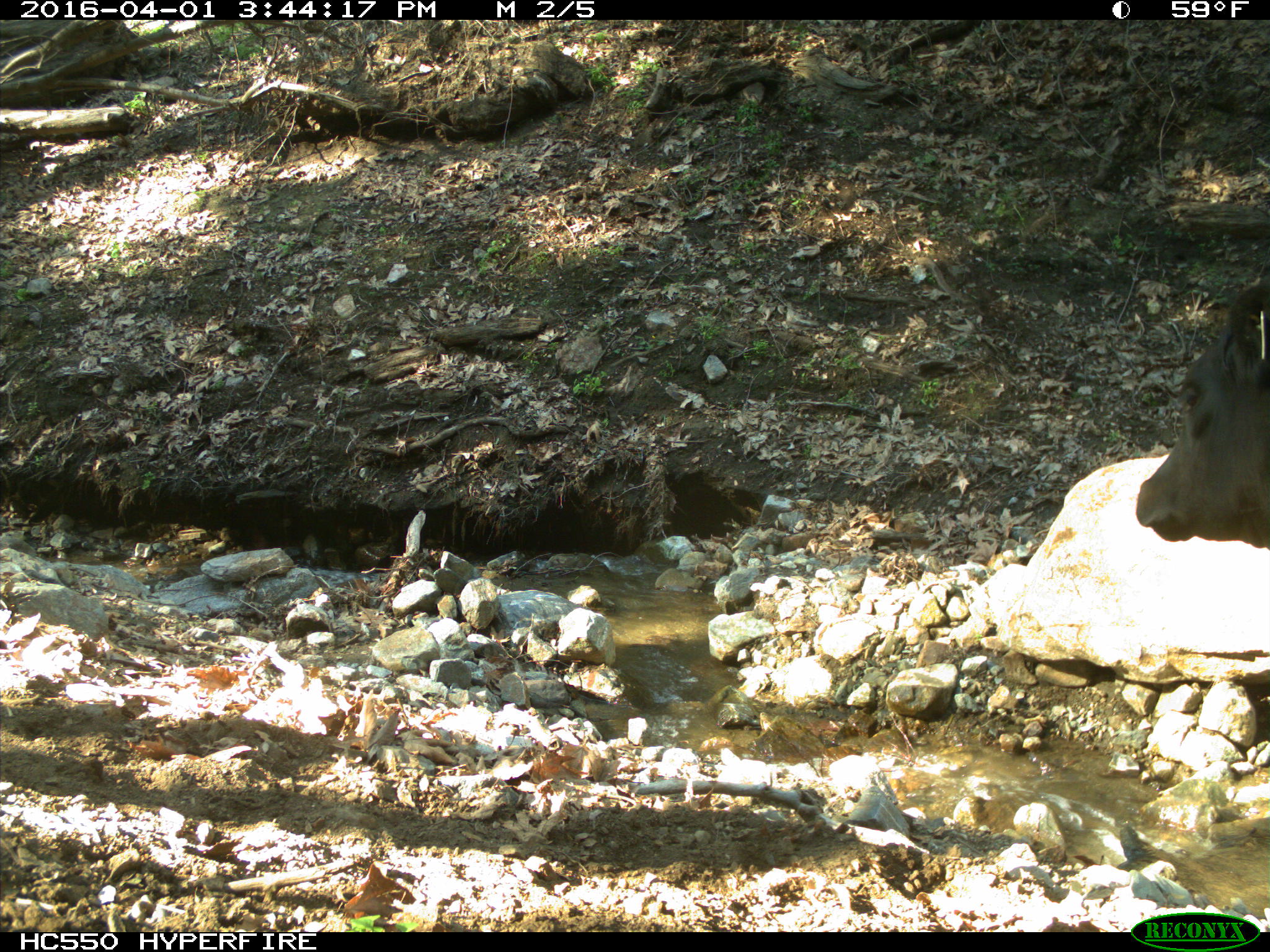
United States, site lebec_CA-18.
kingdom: Animalia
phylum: Chordata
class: Mammalia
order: Artiodactyla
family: Bovidae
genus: Bos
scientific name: Bos taurus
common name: domestic cow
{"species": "Bos taurus (domestic cow)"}